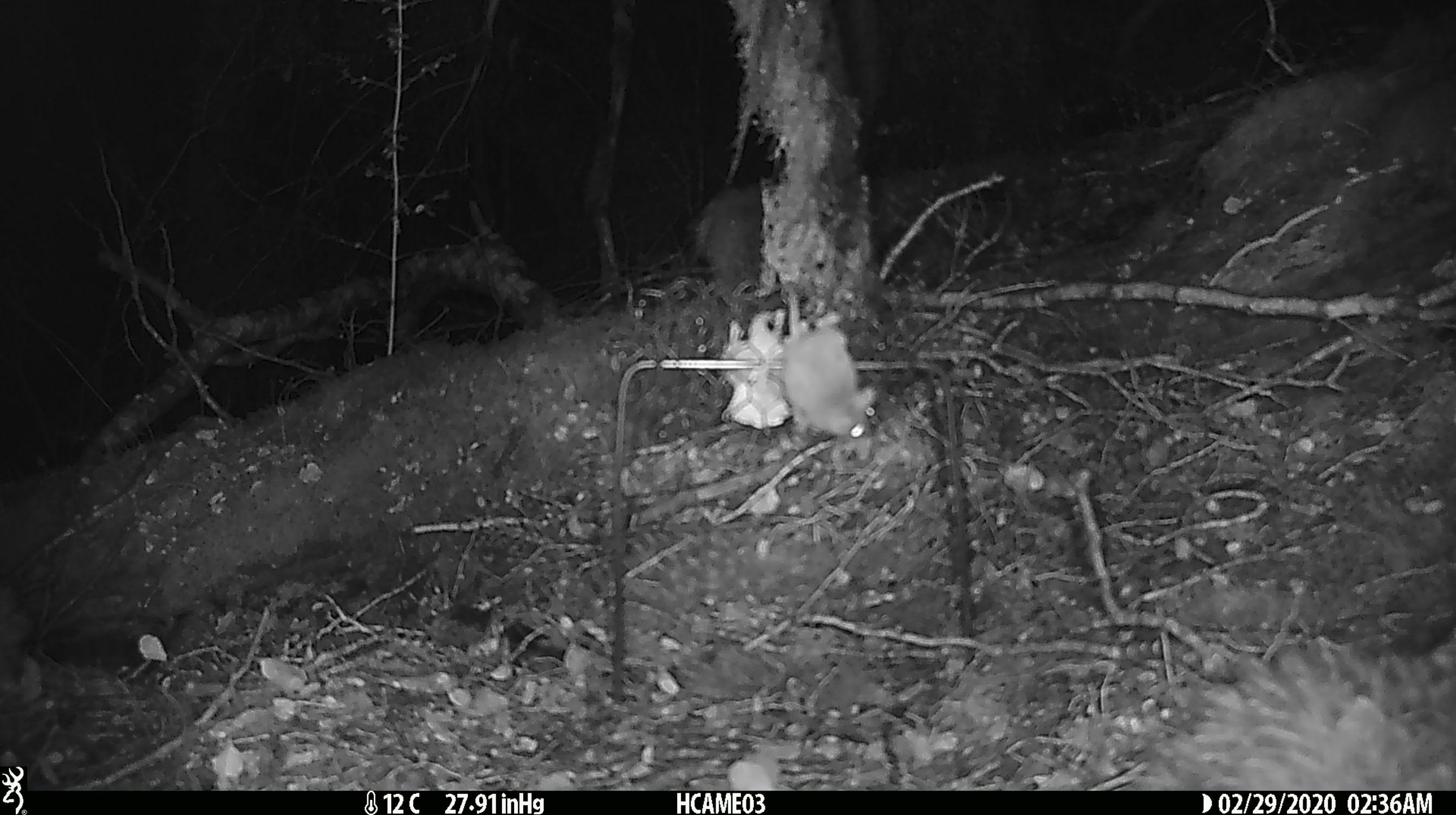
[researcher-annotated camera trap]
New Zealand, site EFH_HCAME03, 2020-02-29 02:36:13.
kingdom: Animalia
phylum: Chordata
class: Mammalia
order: Rodentia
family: Muridae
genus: Mus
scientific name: Mus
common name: mouse